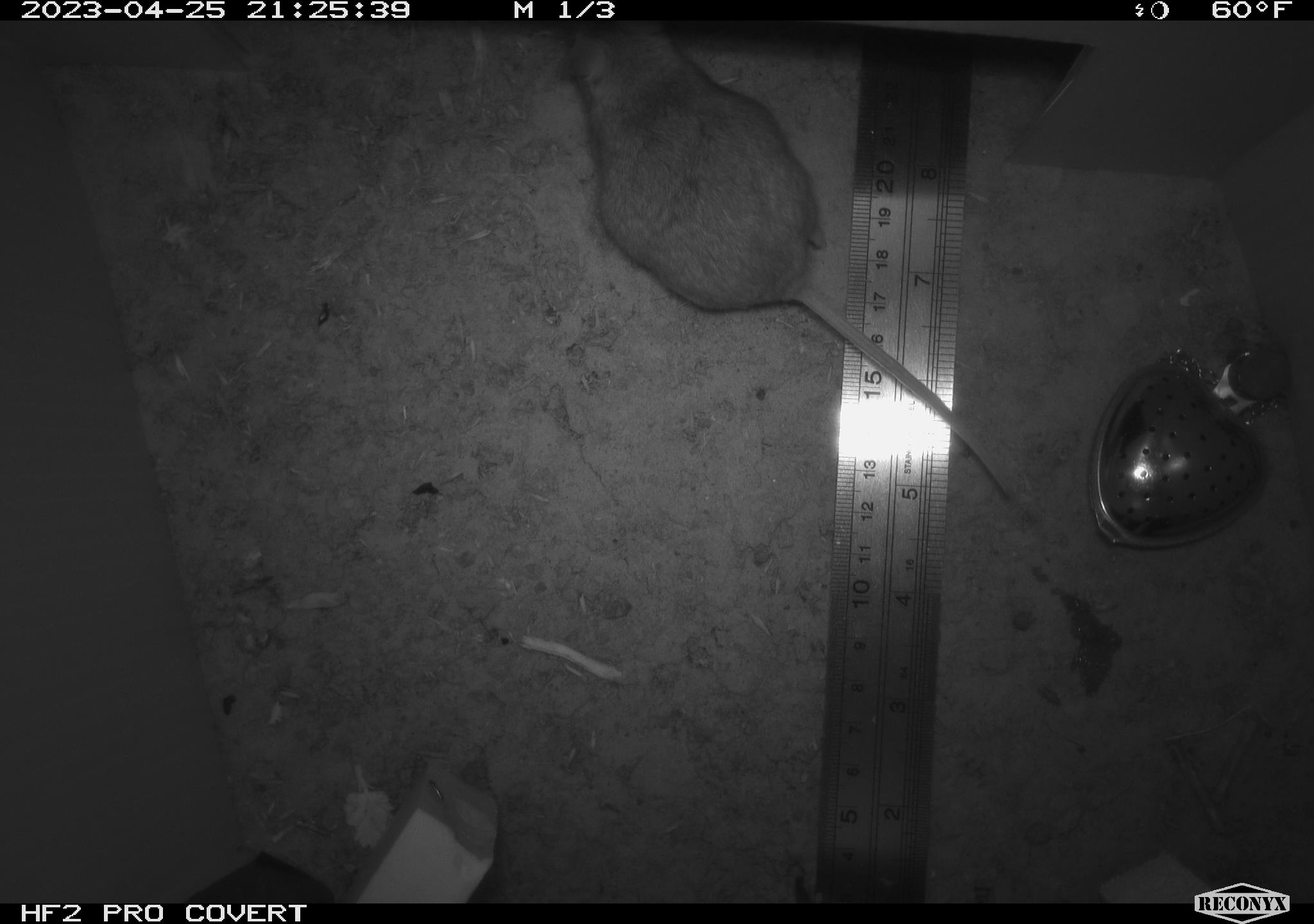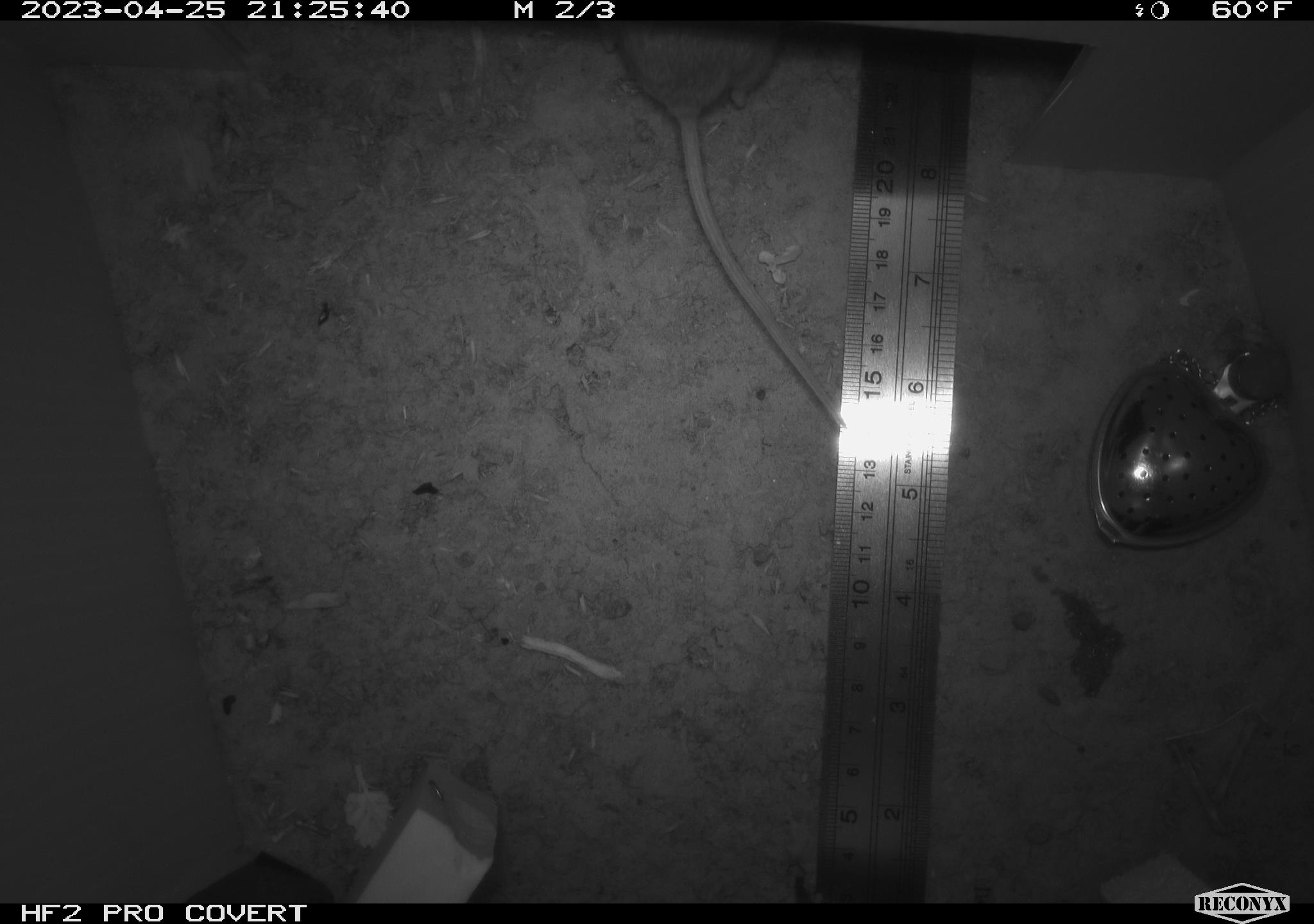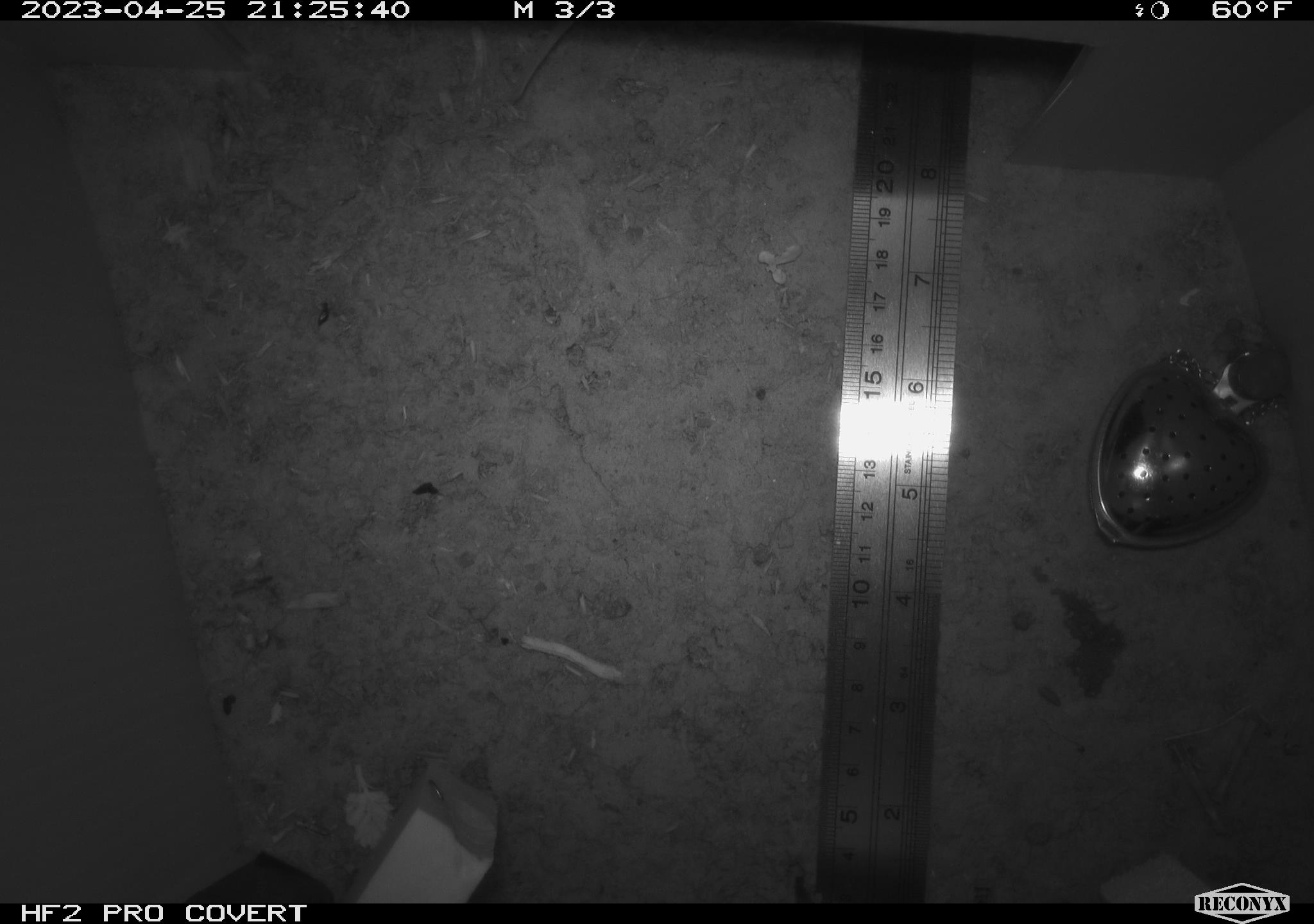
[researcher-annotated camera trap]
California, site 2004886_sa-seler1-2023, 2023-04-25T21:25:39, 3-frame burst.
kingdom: Animalia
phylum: Chordata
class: Mammalia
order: Rodentia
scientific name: Rodentia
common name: mouse species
Mouse species (Rodentia).